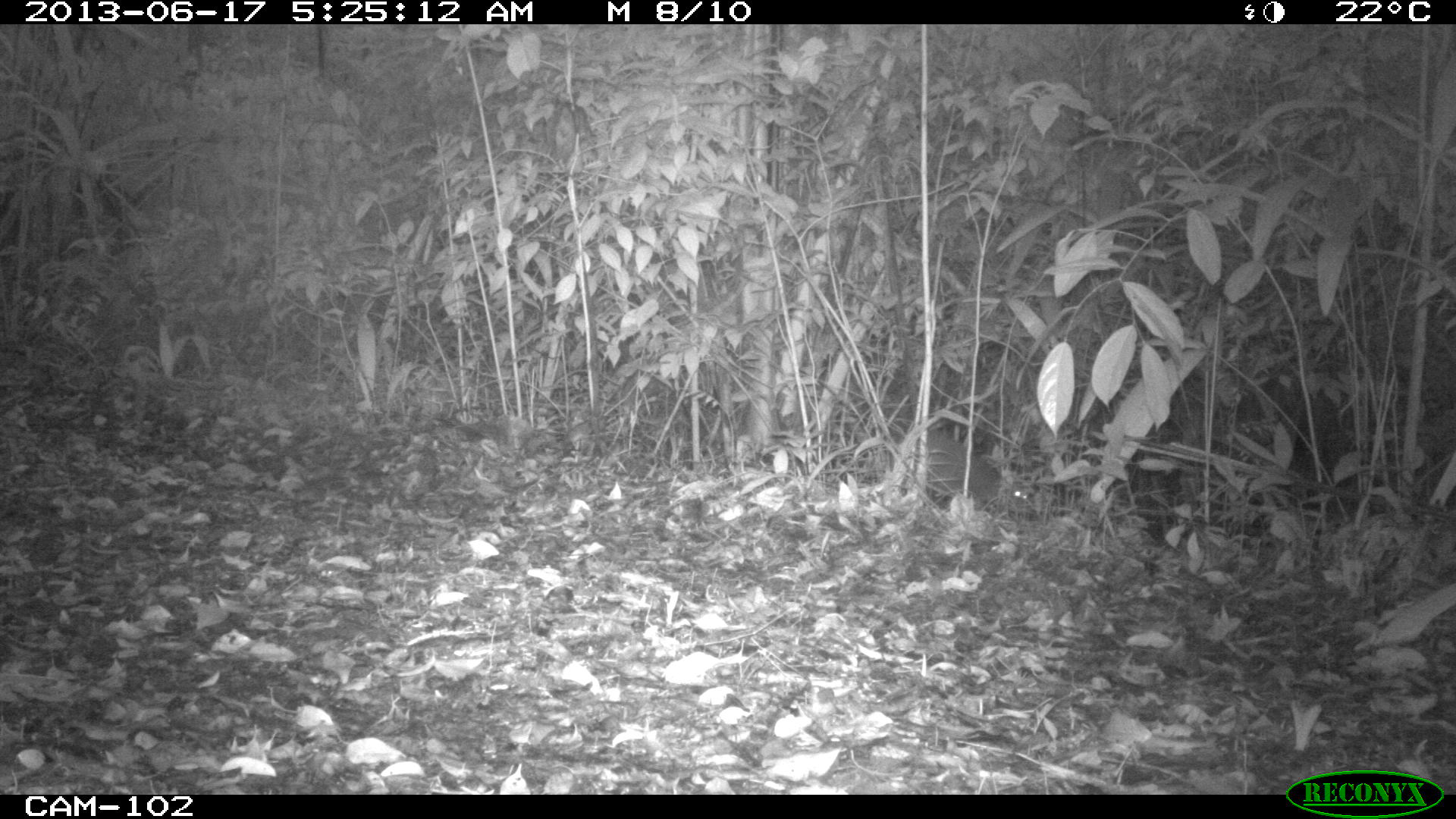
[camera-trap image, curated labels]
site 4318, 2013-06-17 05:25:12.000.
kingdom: Animalia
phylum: Chordata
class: Mammalia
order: Rodentia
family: Dasyproctidae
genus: Dasyprocta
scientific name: Dasyprocta punctata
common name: central american agouti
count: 1